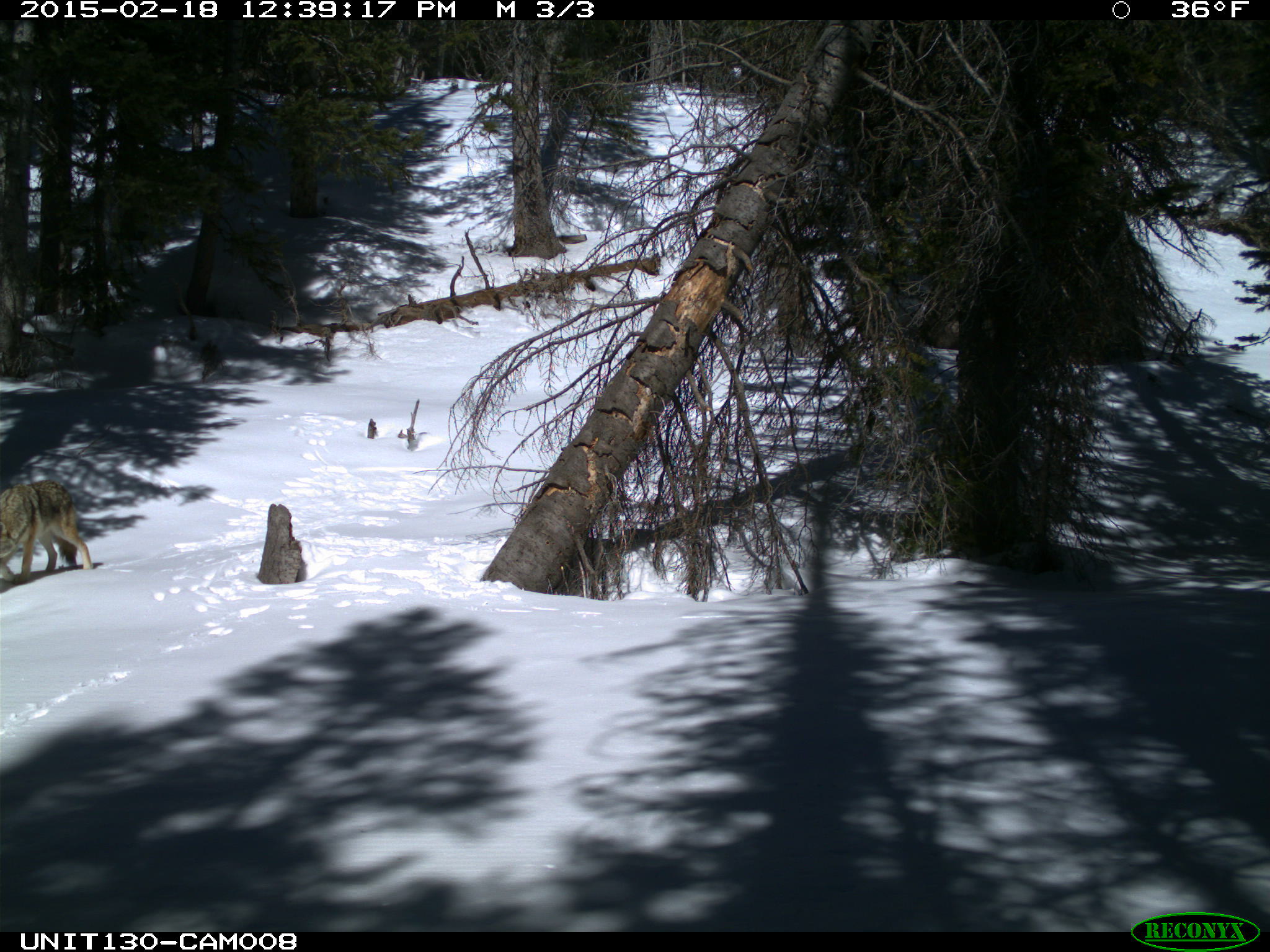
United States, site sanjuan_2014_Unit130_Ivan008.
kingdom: Animalia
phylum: Chordata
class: Mammalia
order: Carnivora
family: Canidae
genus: Canis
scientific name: Canis latrans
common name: coyote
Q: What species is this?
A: Canis latrans (coyote).